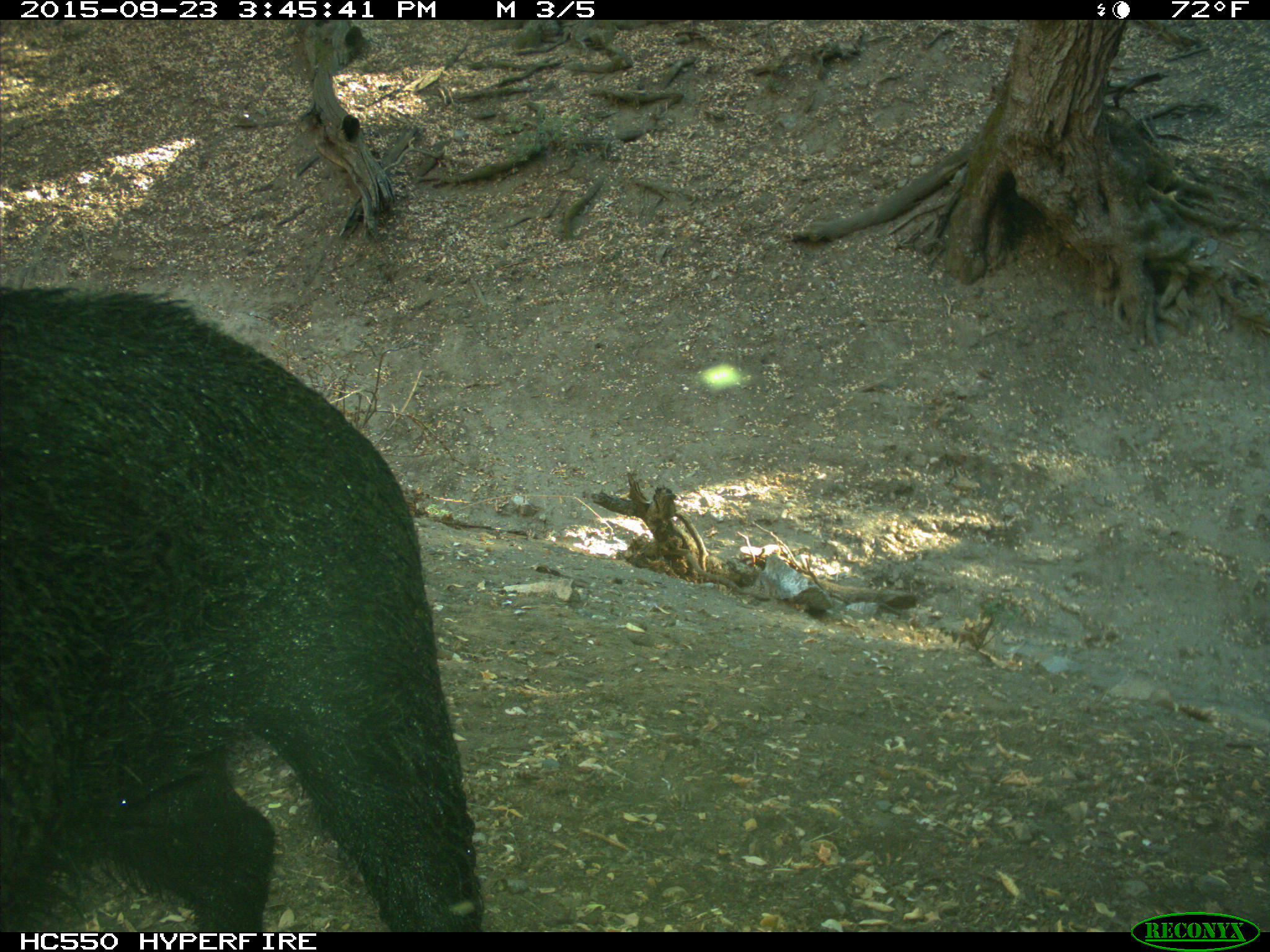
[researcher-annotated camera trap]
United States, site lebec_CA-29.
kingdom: Animalia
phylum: Chordata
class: Mammalia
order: Artiodactyla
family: Suidae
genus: Sus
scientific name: Sus scrofa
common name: wild boar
Sus scrofa (wild boar).